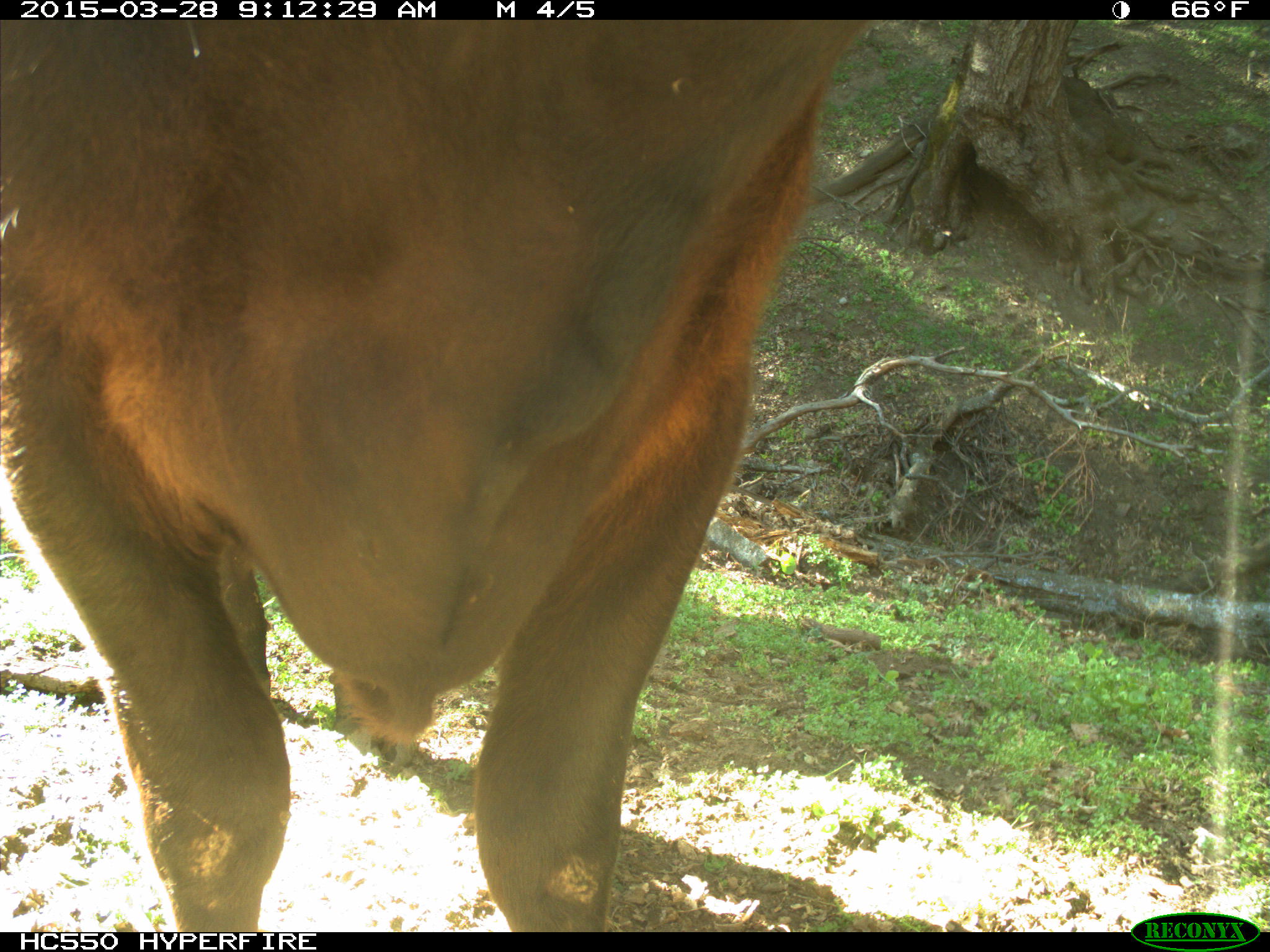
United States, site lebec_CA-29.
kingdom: Animalia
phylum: Chordata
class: Mammalia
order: Artiodactyla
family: Bovidae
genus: Bos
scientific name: Bos taurus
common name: domestic cow